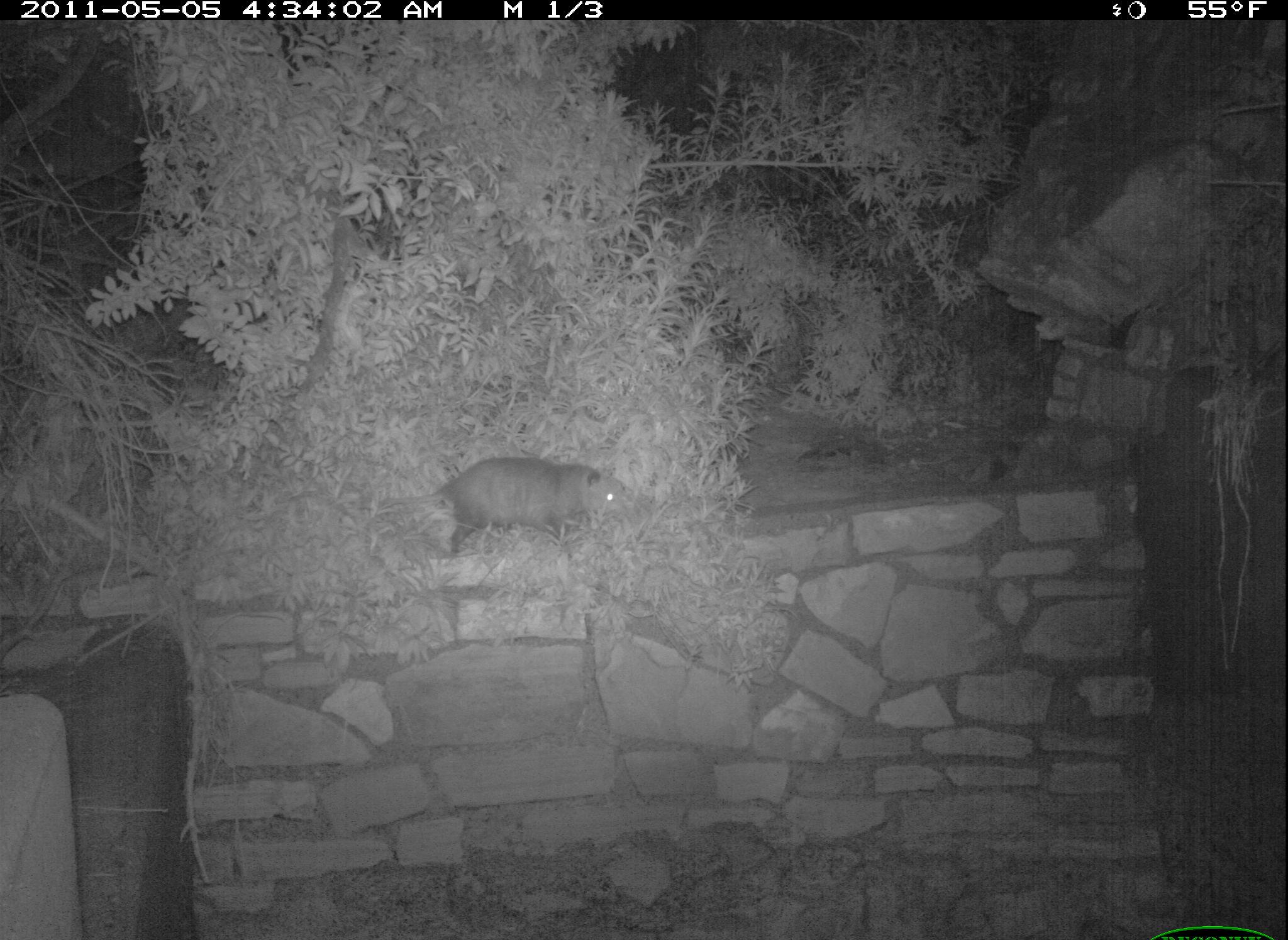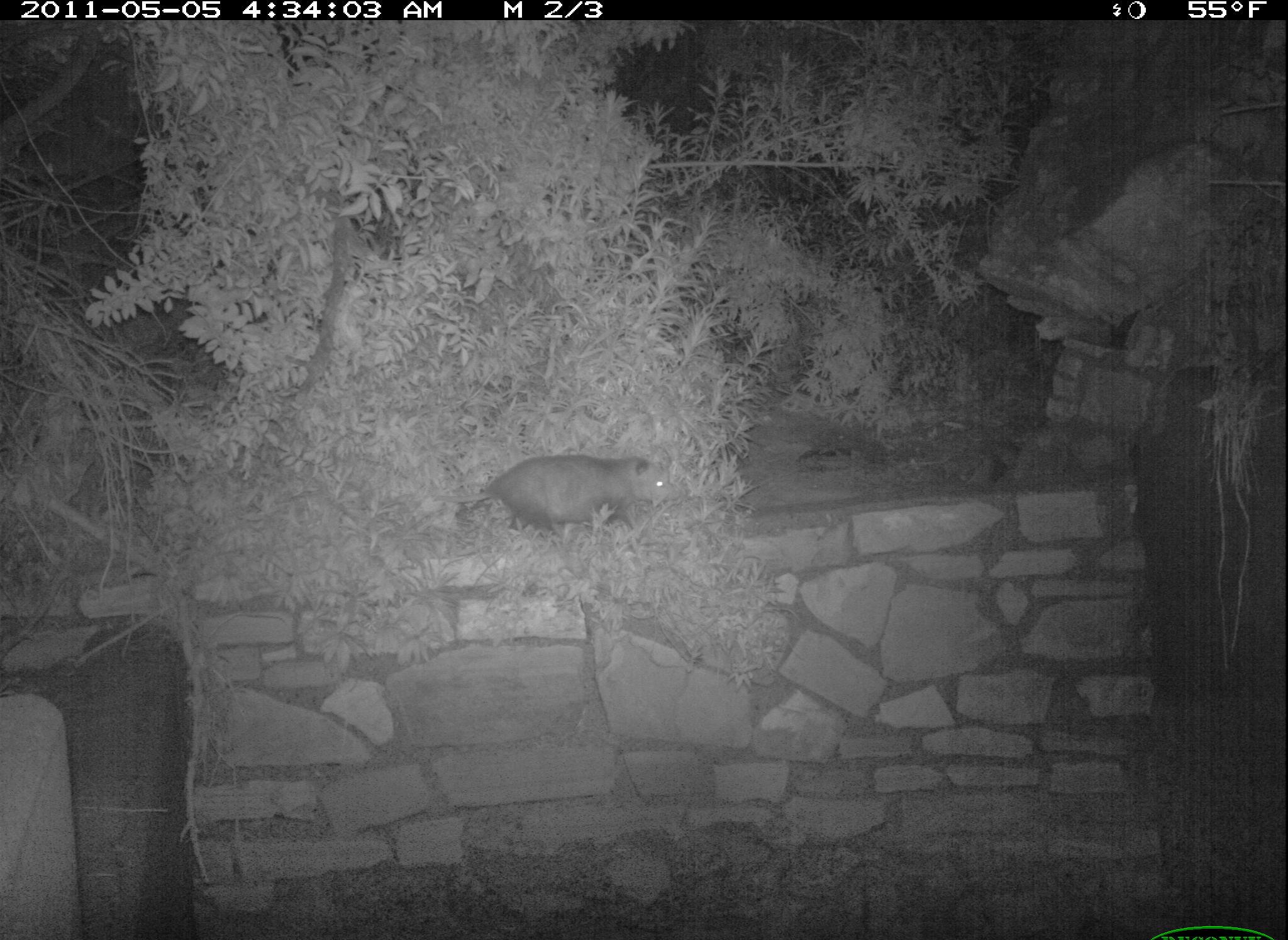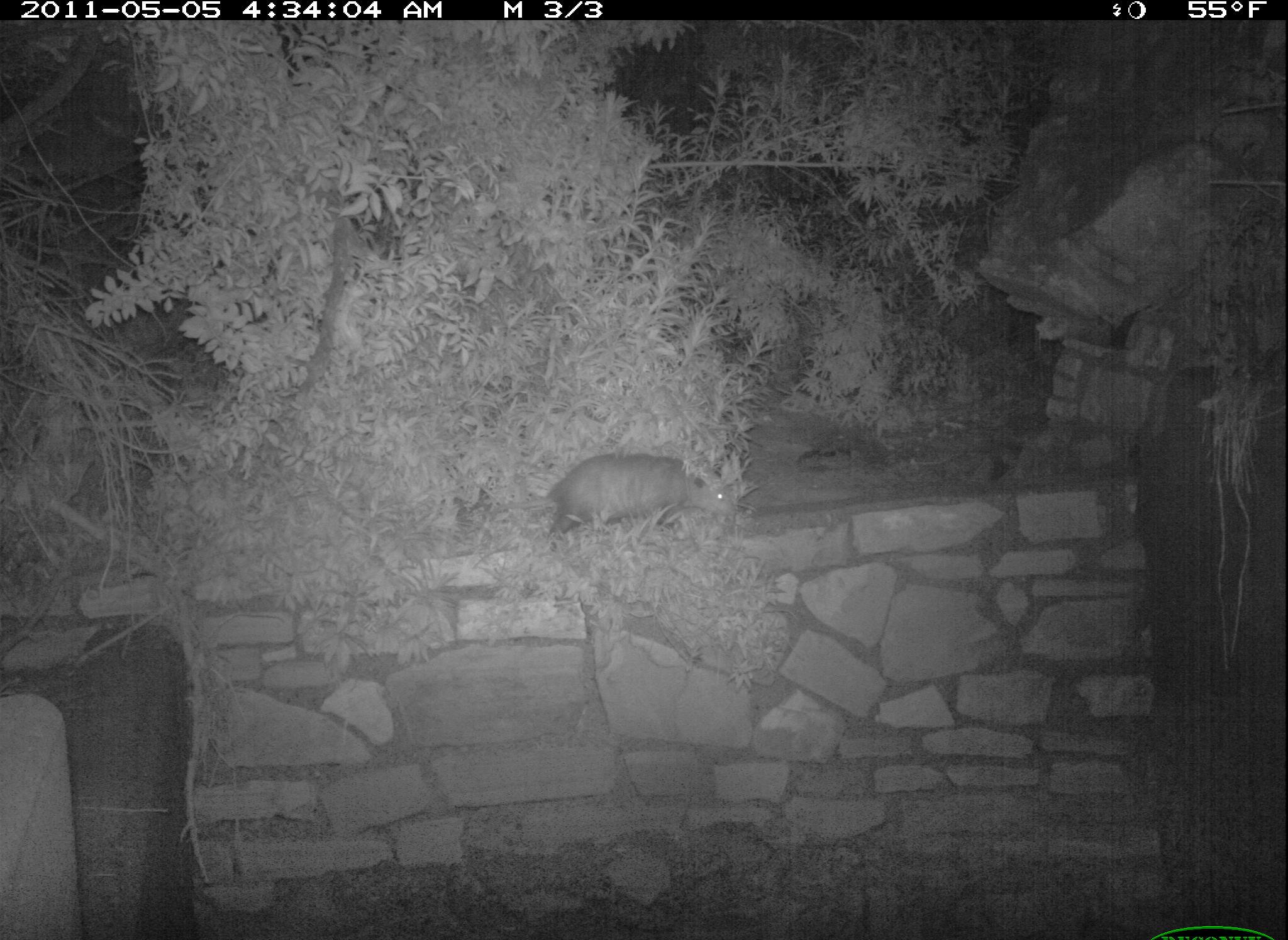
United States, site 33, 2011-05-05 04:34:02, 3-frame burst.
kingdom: Animalia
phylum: Chordata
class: Mammalia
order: Didelphimorphia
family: Didelphidae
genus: Didelphis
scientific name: Didelphis virginiana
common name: virginia opossum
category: opossum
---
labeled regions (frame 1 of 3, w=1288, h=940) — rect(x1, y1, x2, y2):
opossum: rect(370, 451, 638, 567)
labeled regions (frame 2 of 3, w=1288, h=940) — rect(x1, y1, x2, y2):
opossum: rect(452, 433, 687, 551)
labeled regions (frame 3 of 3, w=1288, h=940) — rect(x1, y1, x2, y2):
opossum: rect(480, 446, 742, 561)